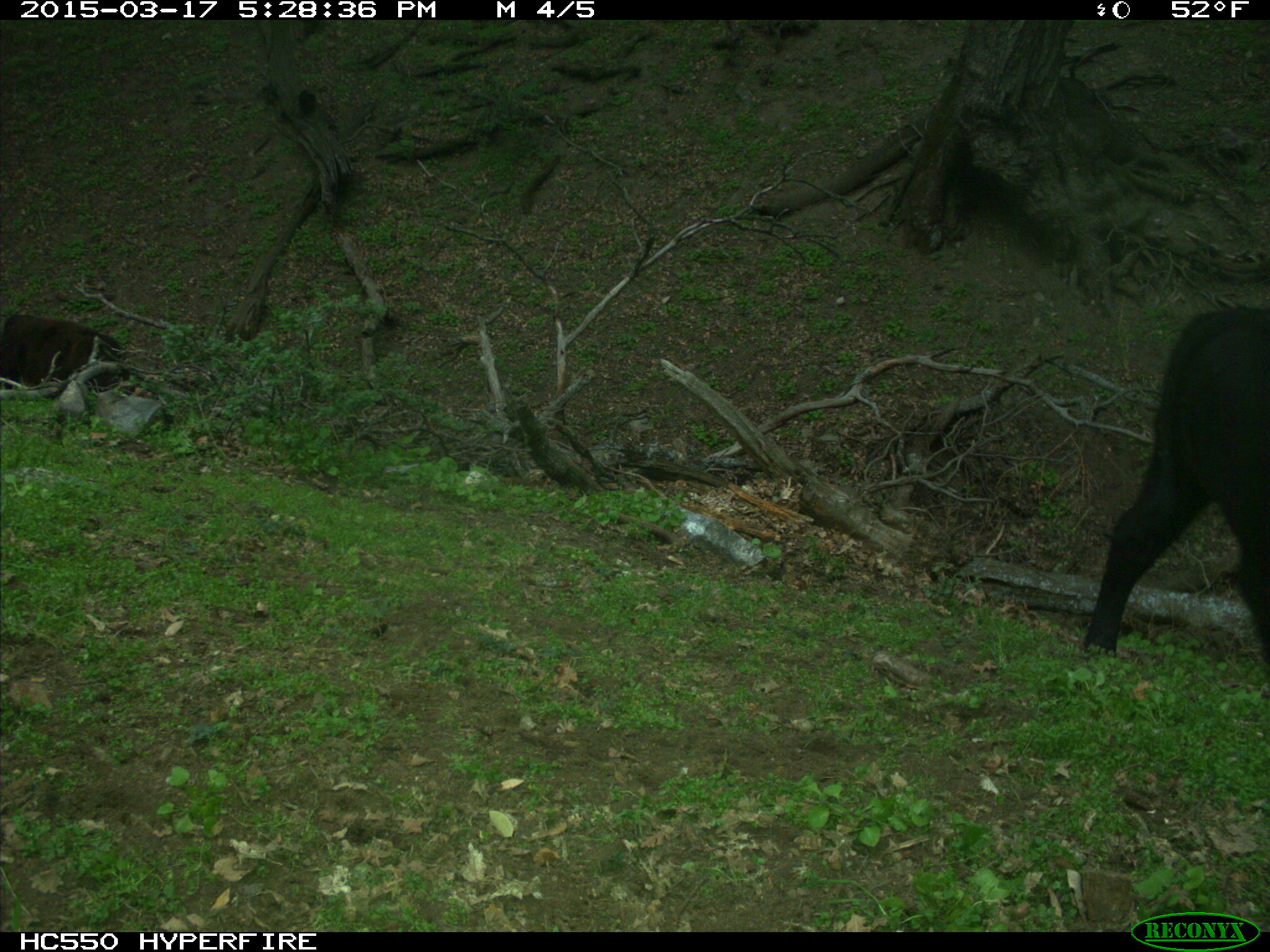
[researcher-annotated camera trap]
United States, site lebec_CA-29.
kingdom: Animalia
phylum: Chordata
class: Mammalia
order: Artiodactyla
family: Bovidae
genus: Bos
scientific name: Bos taurus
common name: domestic cow